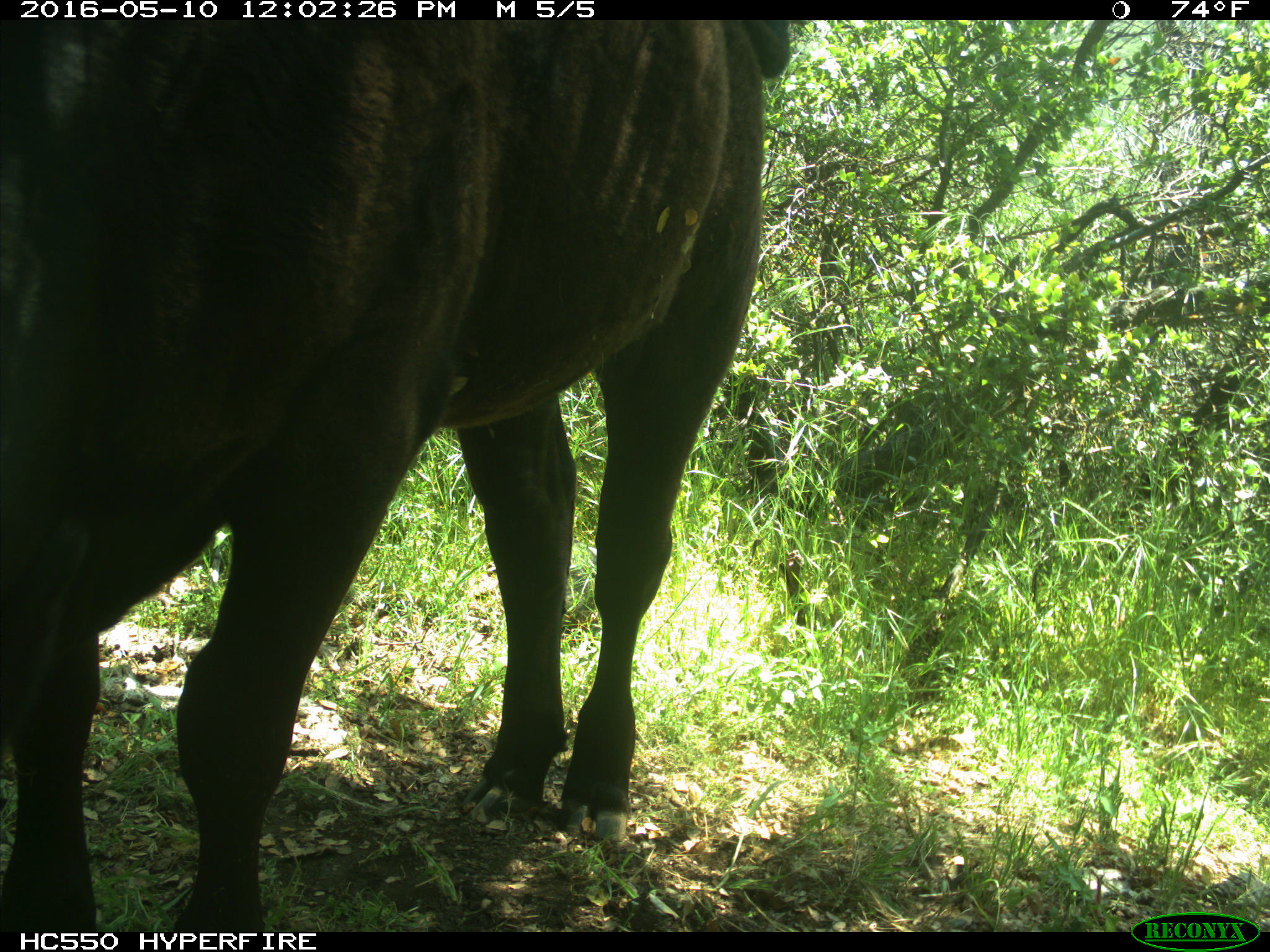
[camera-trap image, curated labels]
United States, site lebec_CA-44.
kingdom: Animalia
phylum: Chordata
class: Mammalia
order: Artiodactyla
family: Bovidae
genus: Bos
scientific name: Bos taurus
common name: domestic cow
Bos taurus (domestic cow).